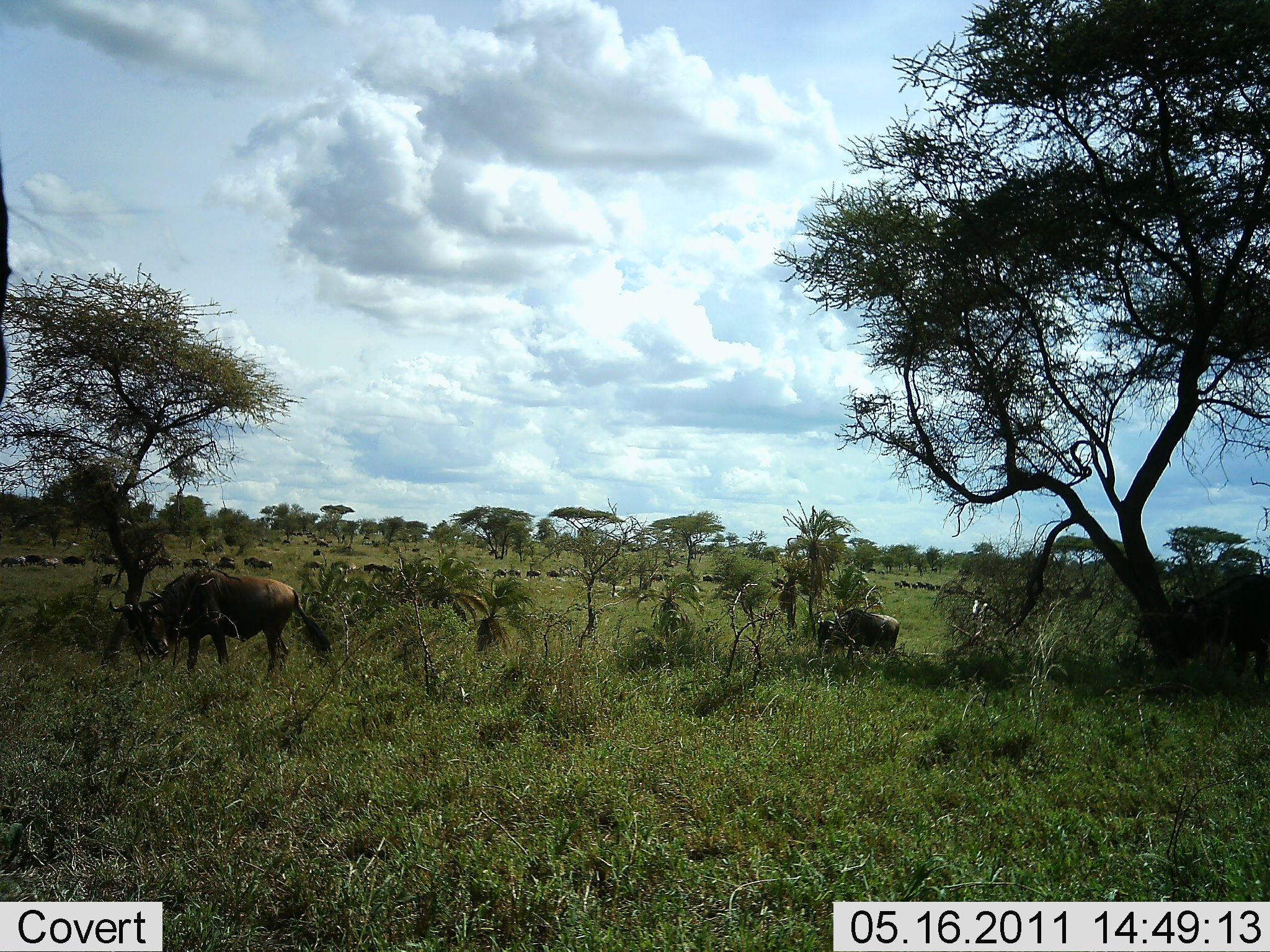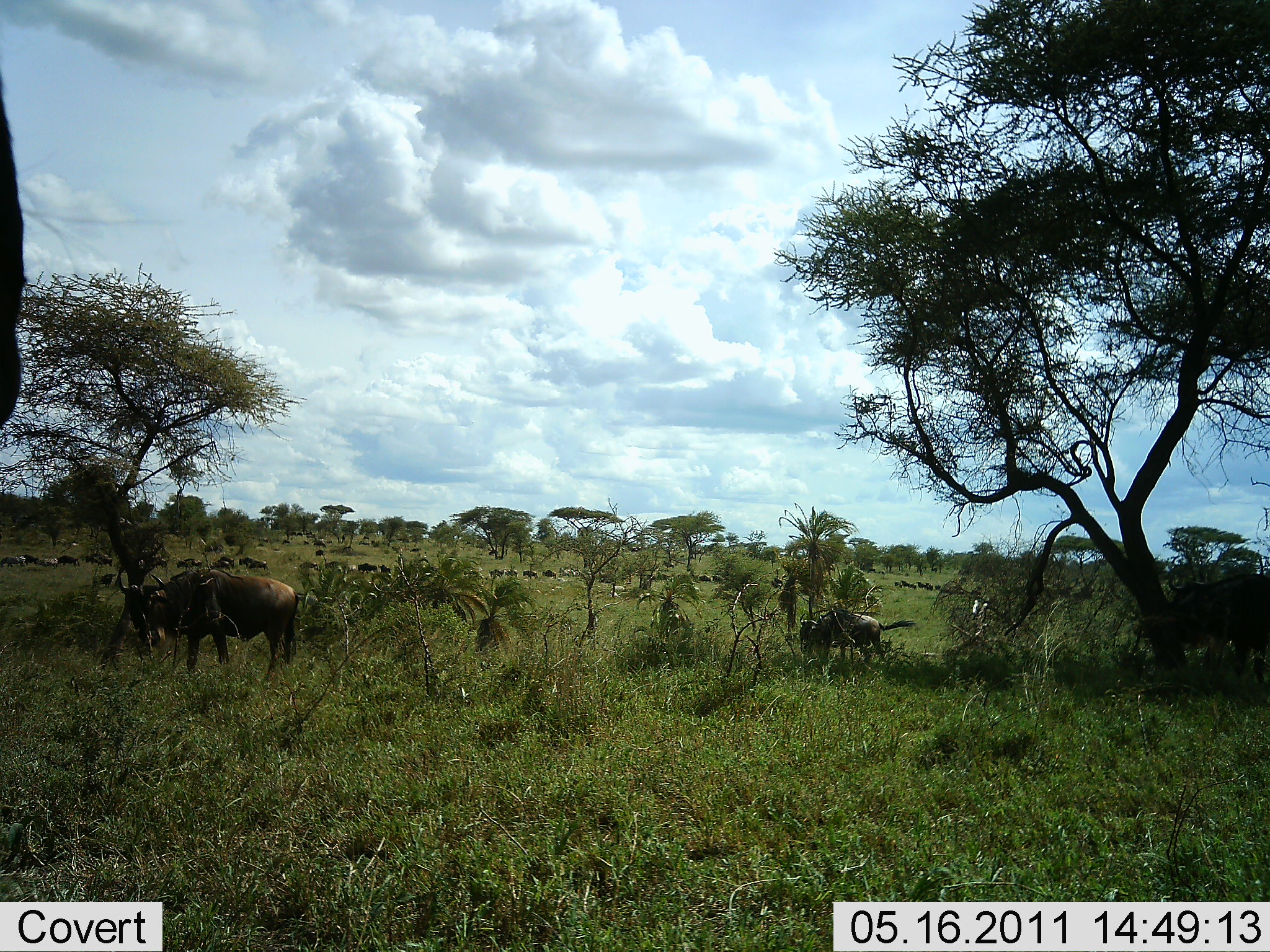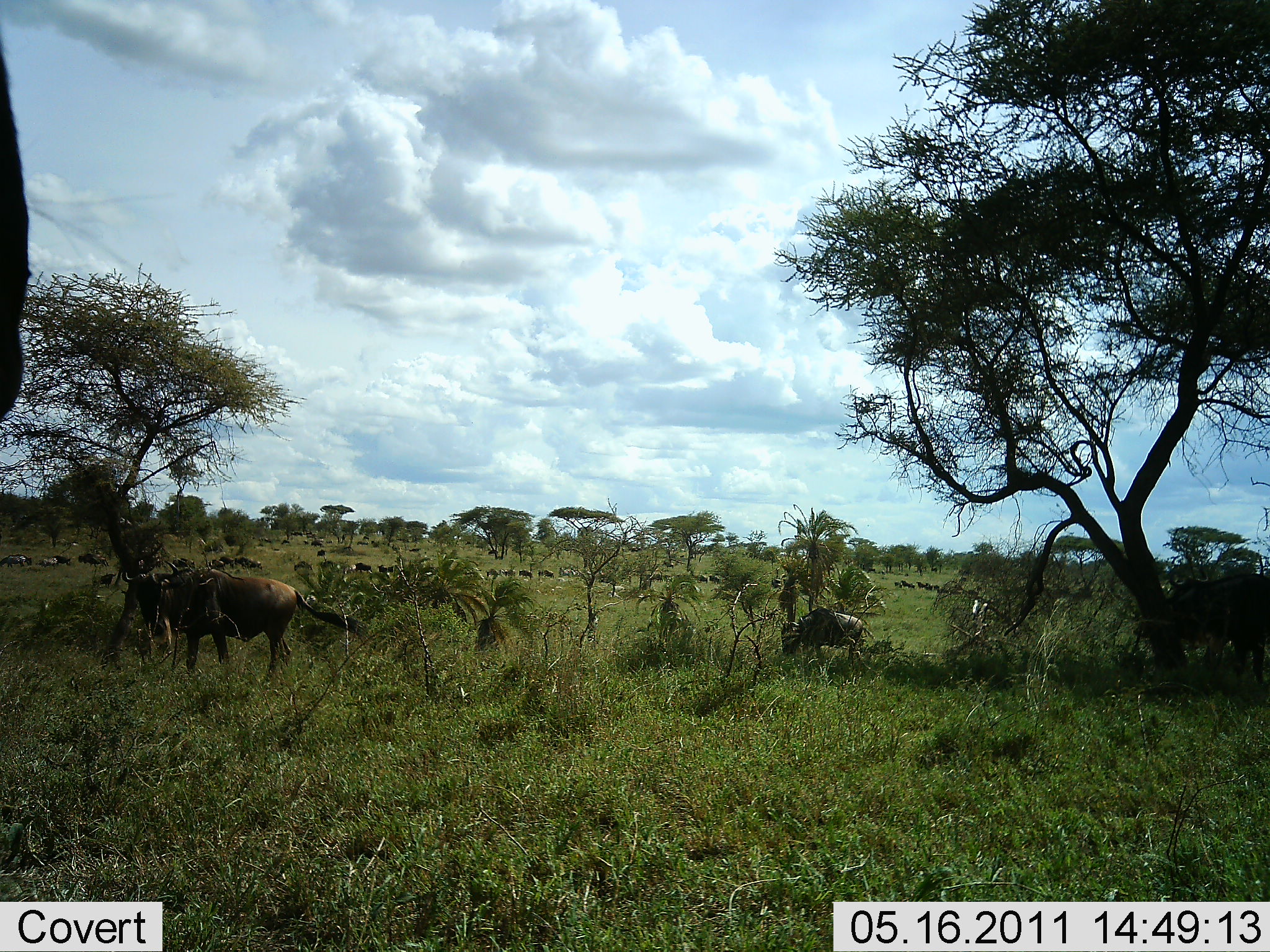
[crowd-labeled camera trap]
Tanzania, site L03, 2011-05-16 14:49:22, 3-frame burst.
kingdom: Animalia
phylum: Chordata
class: Mammalia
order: Artiodactyla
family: Bovidae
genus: Connochaetes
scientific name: Connochaetes taurinus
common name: blue wildebeest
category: wildebeest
Wildebeest (blue wildebeest) (Connochaetes taurinus), count 11-50. Behavior (volunteer vote fractions): standing 46%, resting 0%, moving 62%, interacting 0%. Young present (vote fraction): 8%. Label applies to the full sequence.